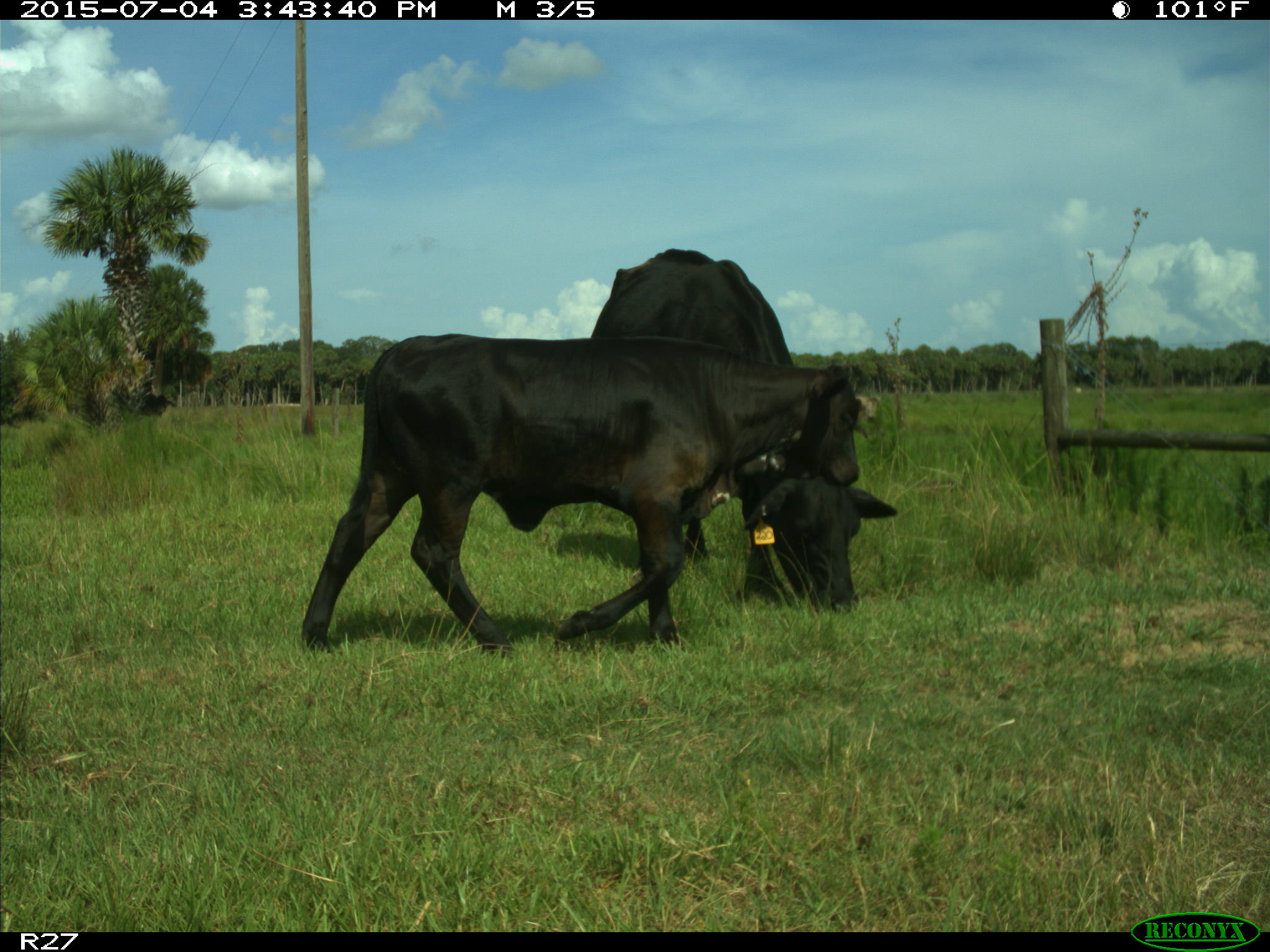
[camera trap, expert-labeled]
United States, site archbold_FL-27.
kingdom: Animalia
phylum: Chordata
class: Mammalia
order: Artiodactyla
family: Bovidae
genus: Bos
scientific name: Bos taurus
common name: domestic cow